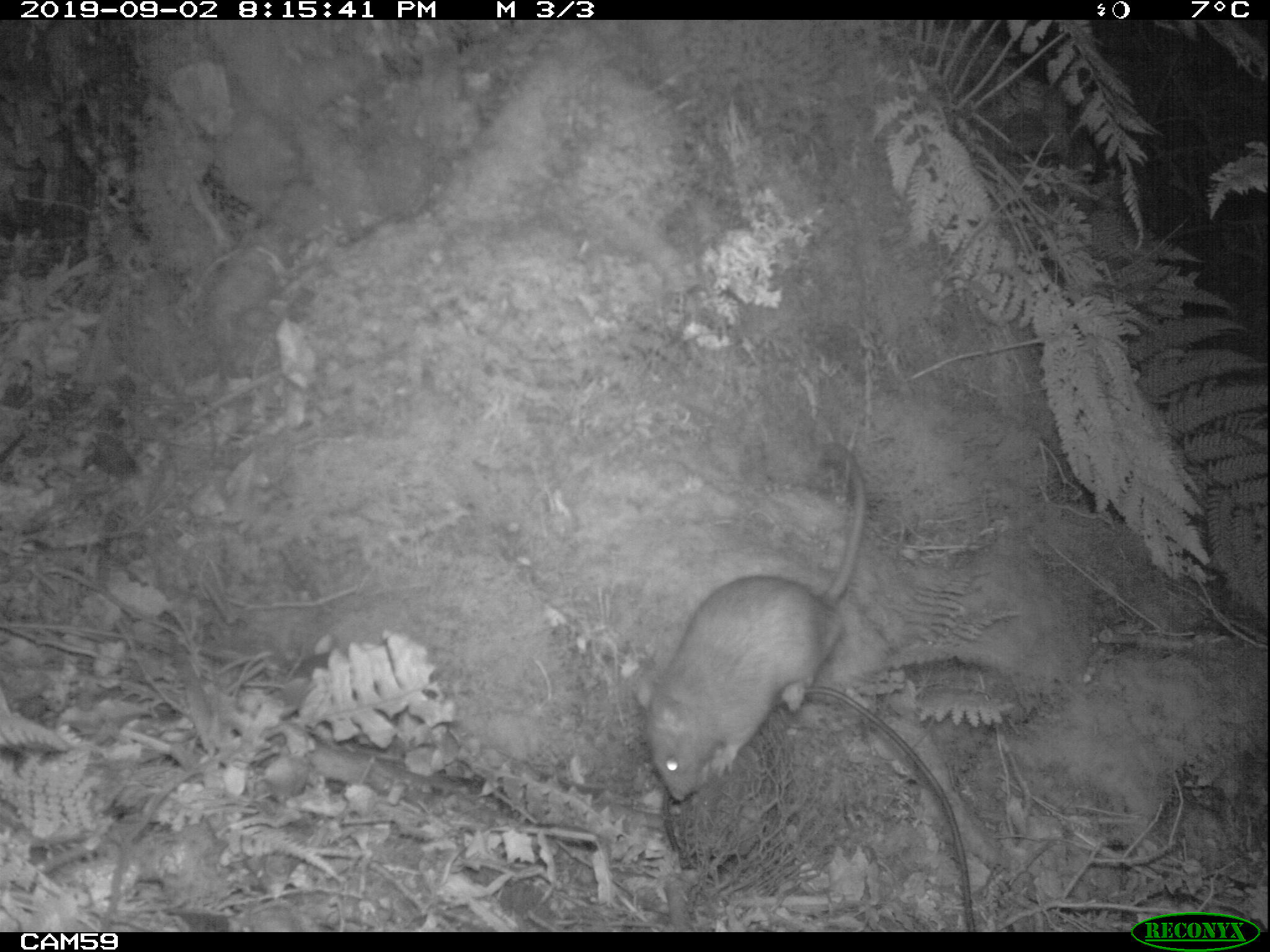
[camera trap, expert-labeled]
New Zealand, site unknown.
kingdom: Animalia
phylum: Chordata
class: Mammalia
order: Rodentia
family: Muridae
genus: Rattus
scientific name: Rattus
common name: rat